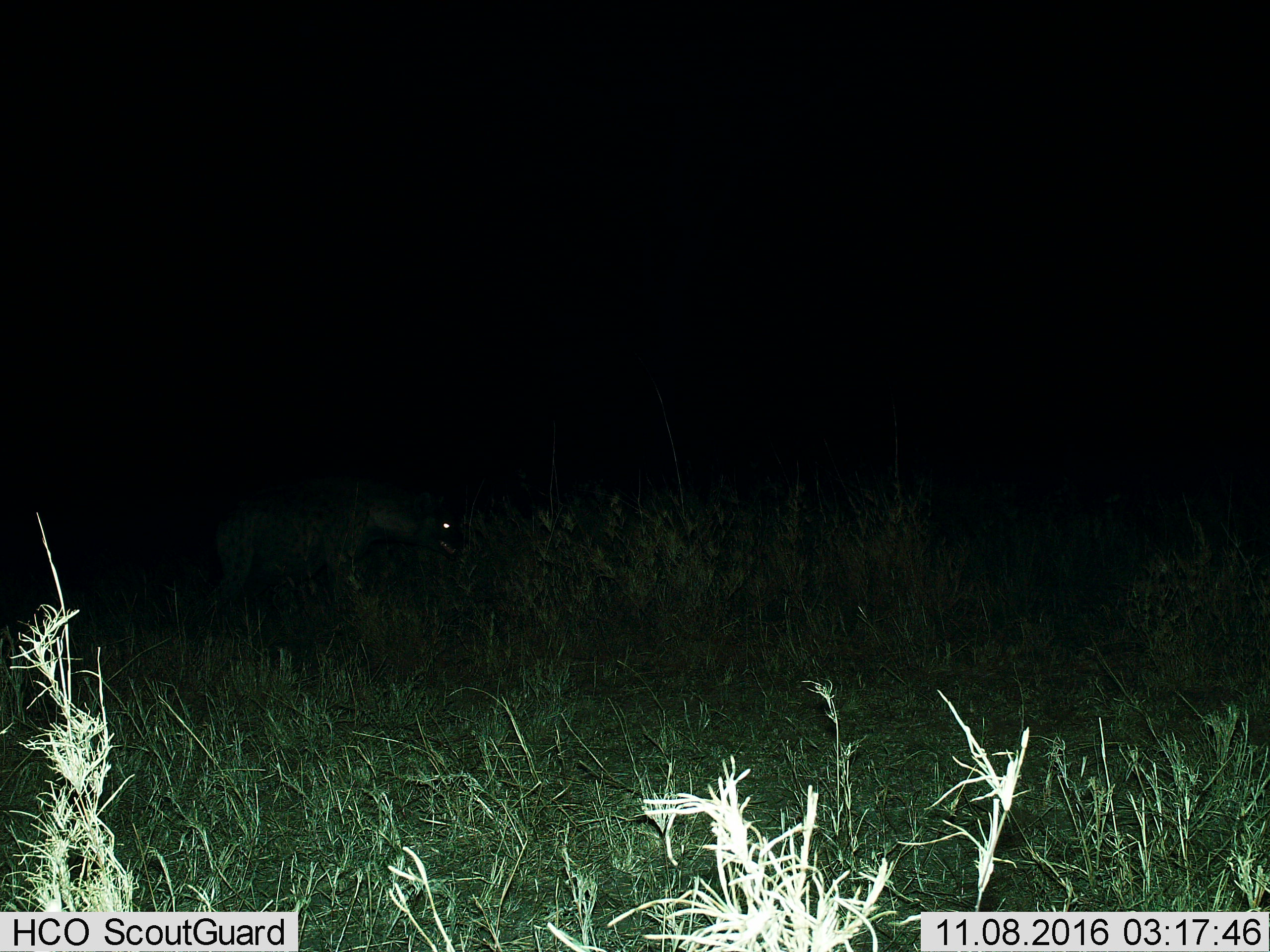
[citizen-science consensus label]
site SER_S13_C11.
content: unidentified animal